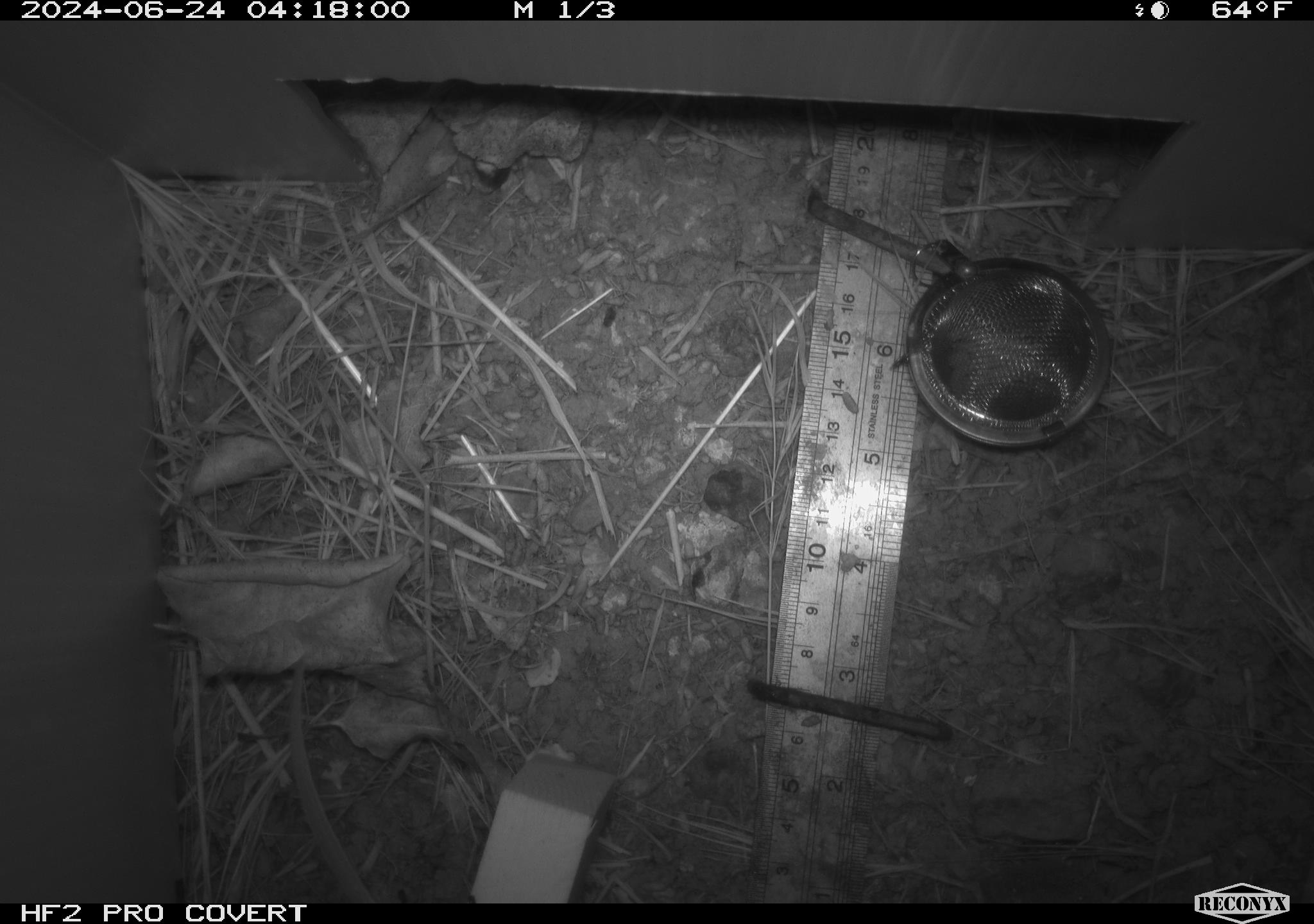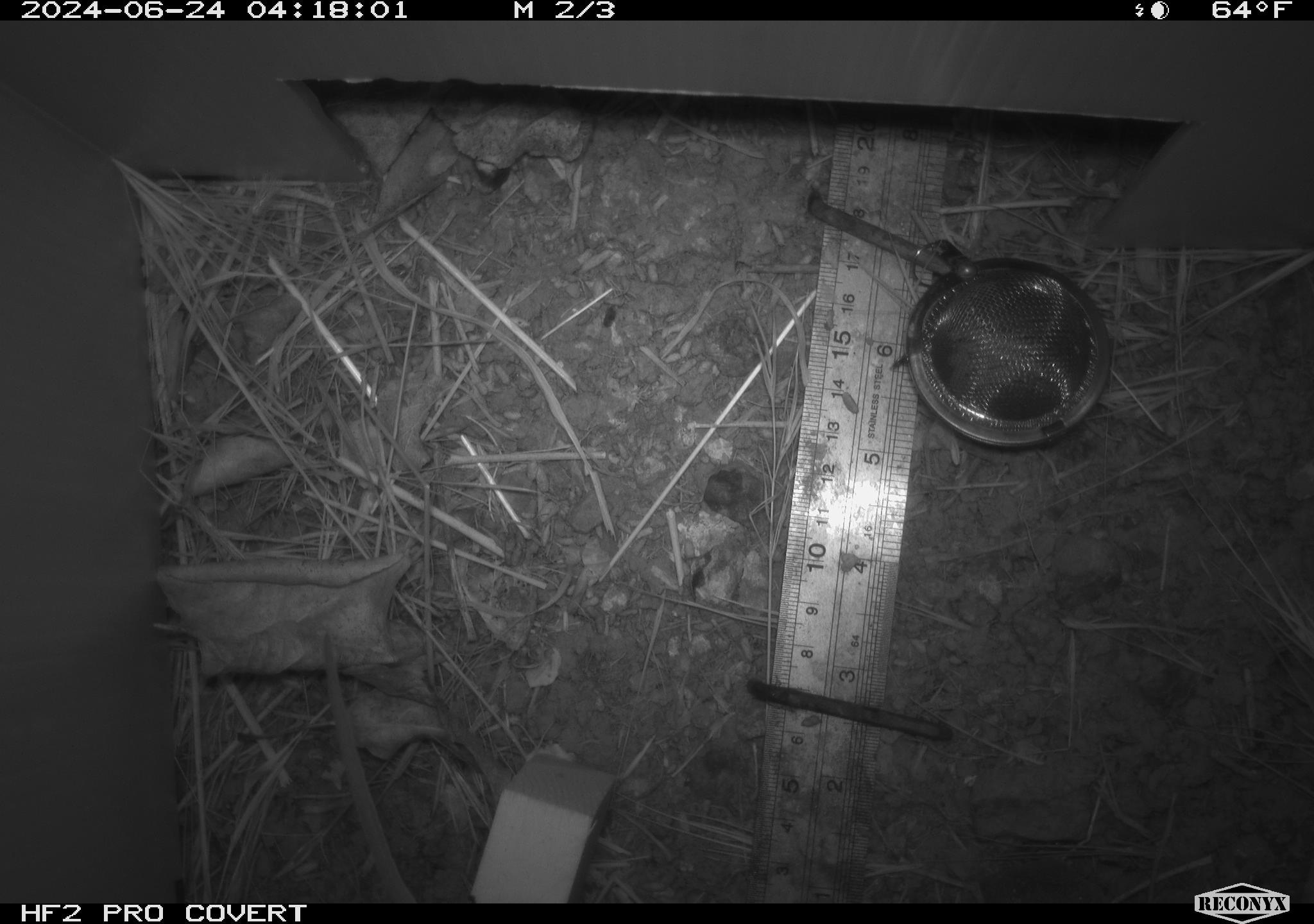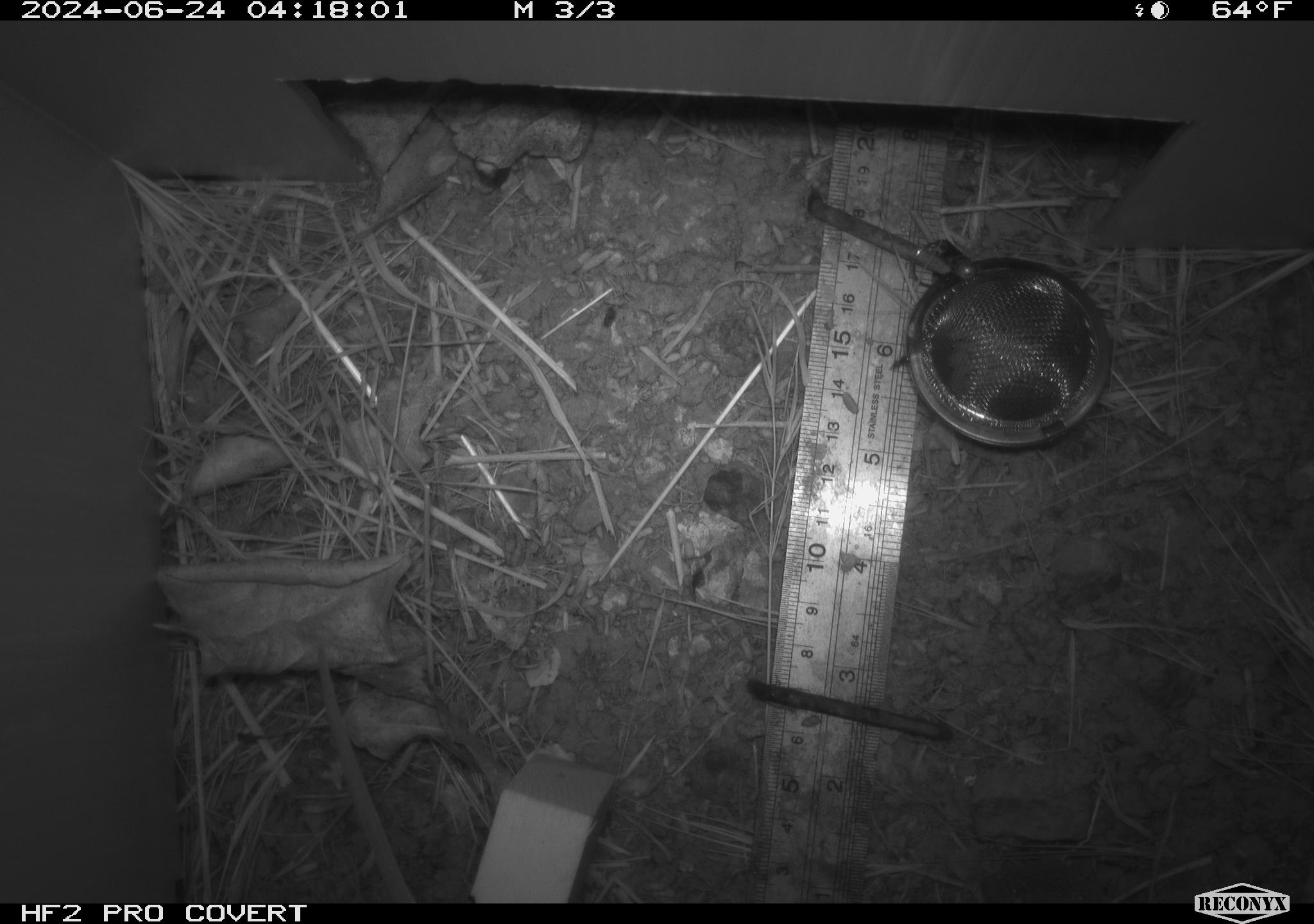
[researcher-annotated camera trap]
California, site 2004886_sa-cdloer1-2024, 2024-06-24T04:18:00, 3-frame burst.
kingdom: Animalia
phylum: Chordata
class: Mammalia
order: Rodentia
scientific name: Rodentia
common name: mouse species